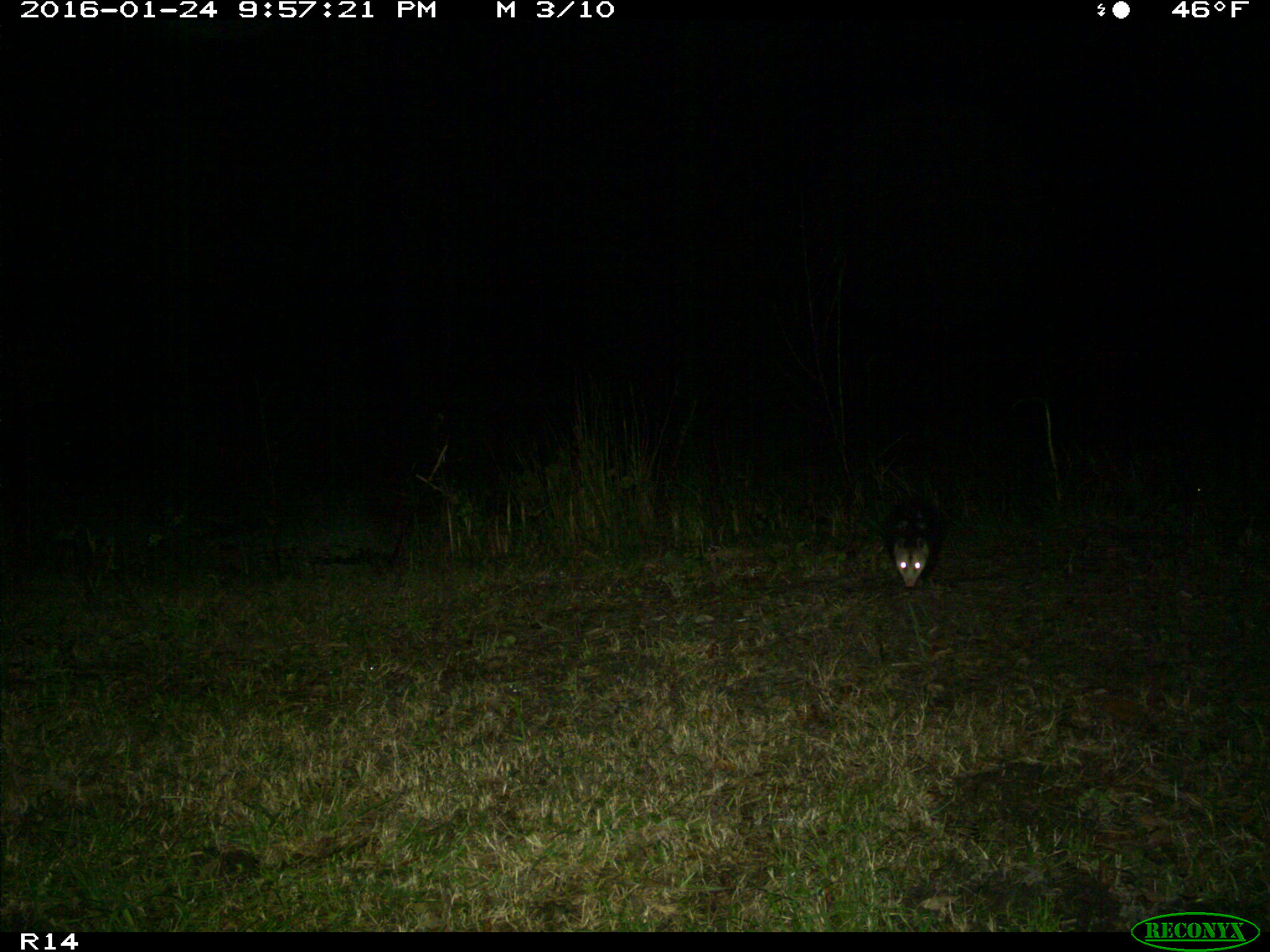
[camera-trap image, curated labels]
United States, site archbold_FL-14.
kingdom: Animalia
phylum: Chordata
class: Mammalia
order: Didelphimorphia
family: Didelphidae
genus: Didelphis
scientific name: Didelphis virginiana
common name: virginia opossum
Didelphis virginiana (virginia opossum).